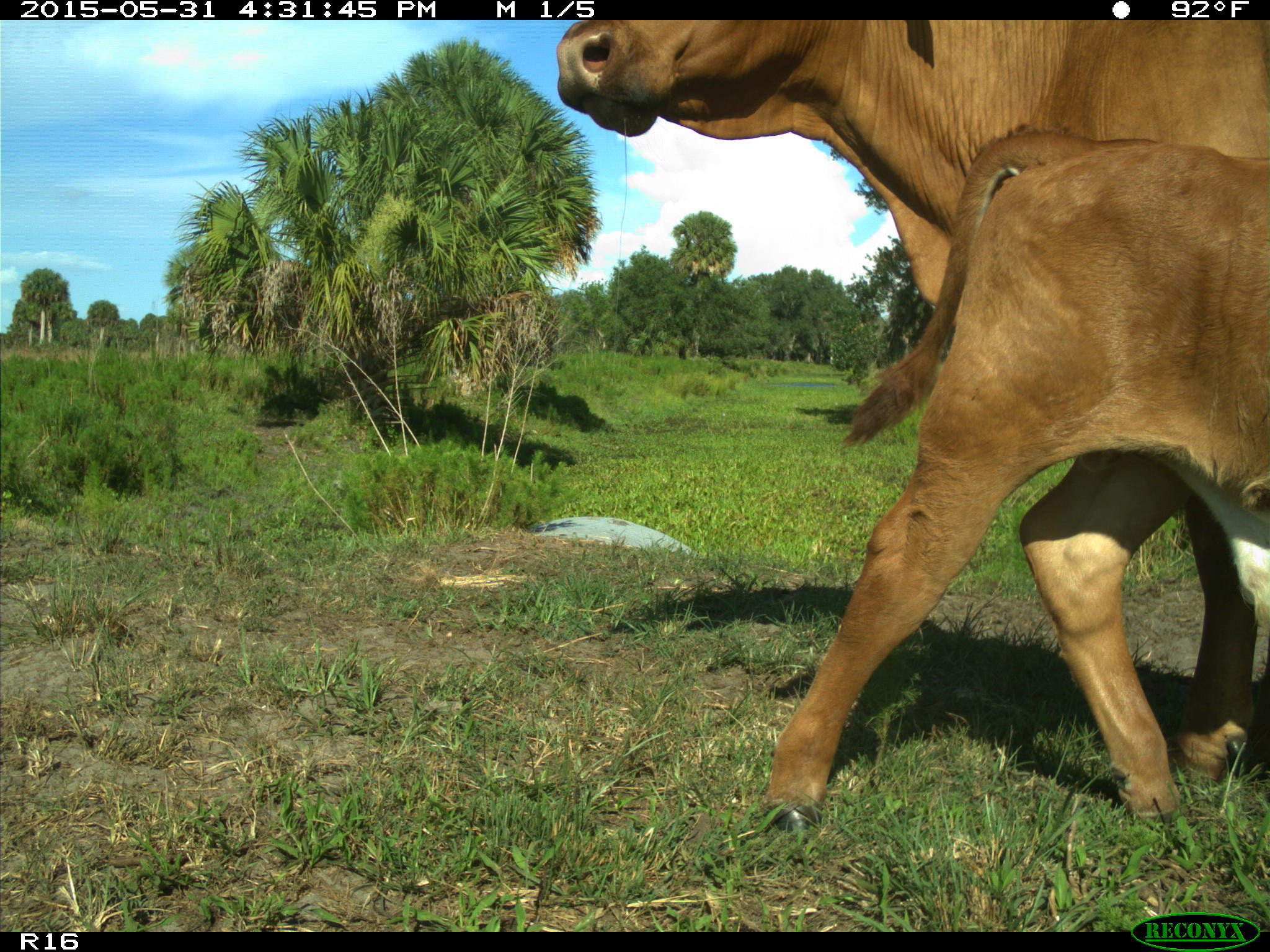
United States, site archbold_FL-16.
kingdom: Animalia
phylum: Chordata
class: Mammalia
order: Artiodactyla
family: Bovidae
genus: Bos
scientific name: Bos taurus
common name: domestic cow